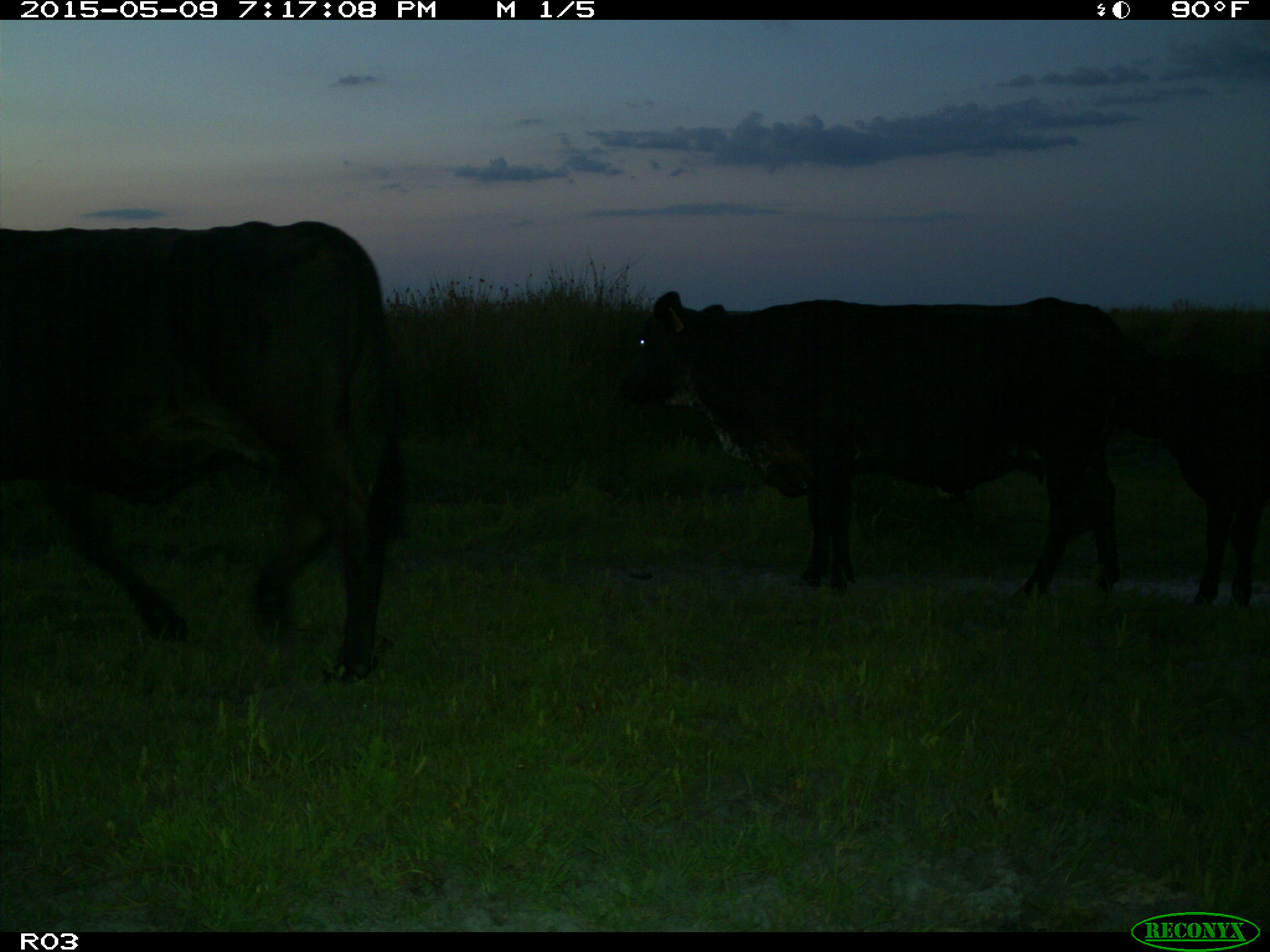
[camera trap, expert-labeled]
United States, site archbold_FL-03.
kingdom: Animalia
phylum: Chordata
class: Mammalia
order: Artiodactyla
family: Bovidae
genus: Bos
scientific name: Bos taurus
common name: domestic cow